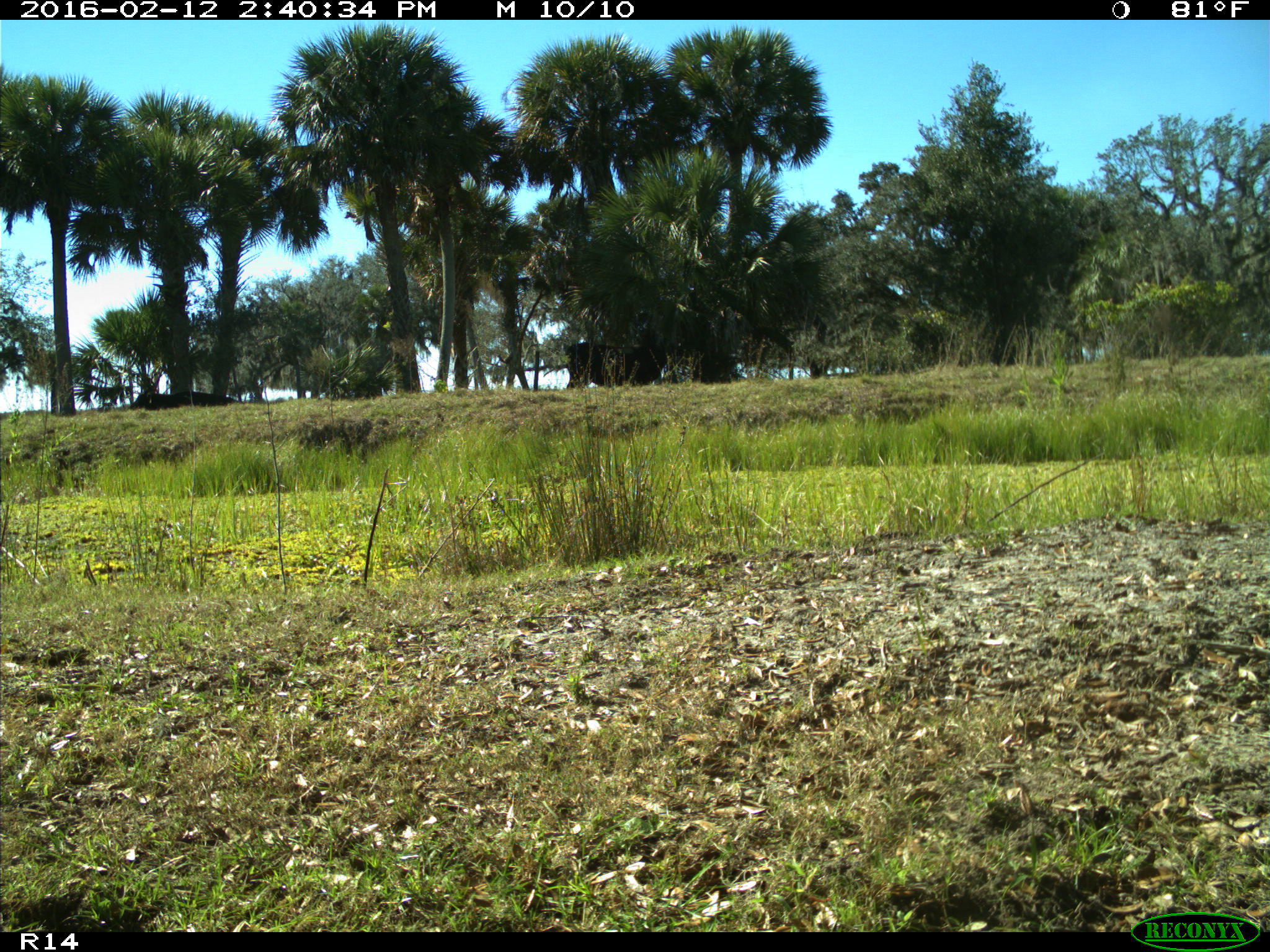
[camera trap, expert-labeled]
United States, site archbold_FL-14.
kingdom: Animalia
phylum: Chordata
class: Mammalia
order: Artiodactyla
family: Bovidae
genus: Bos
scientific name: Bos taurus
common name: domestic cow